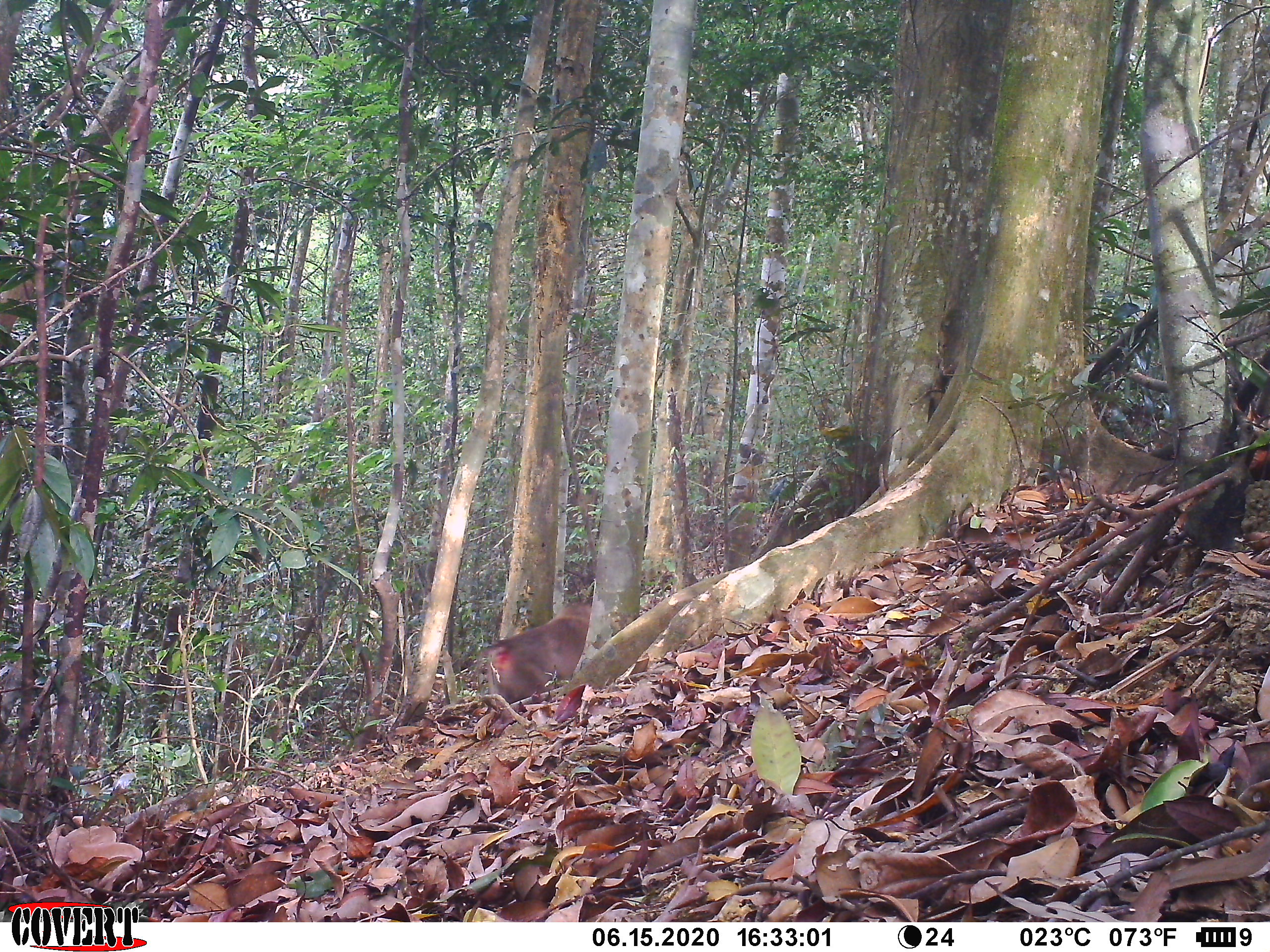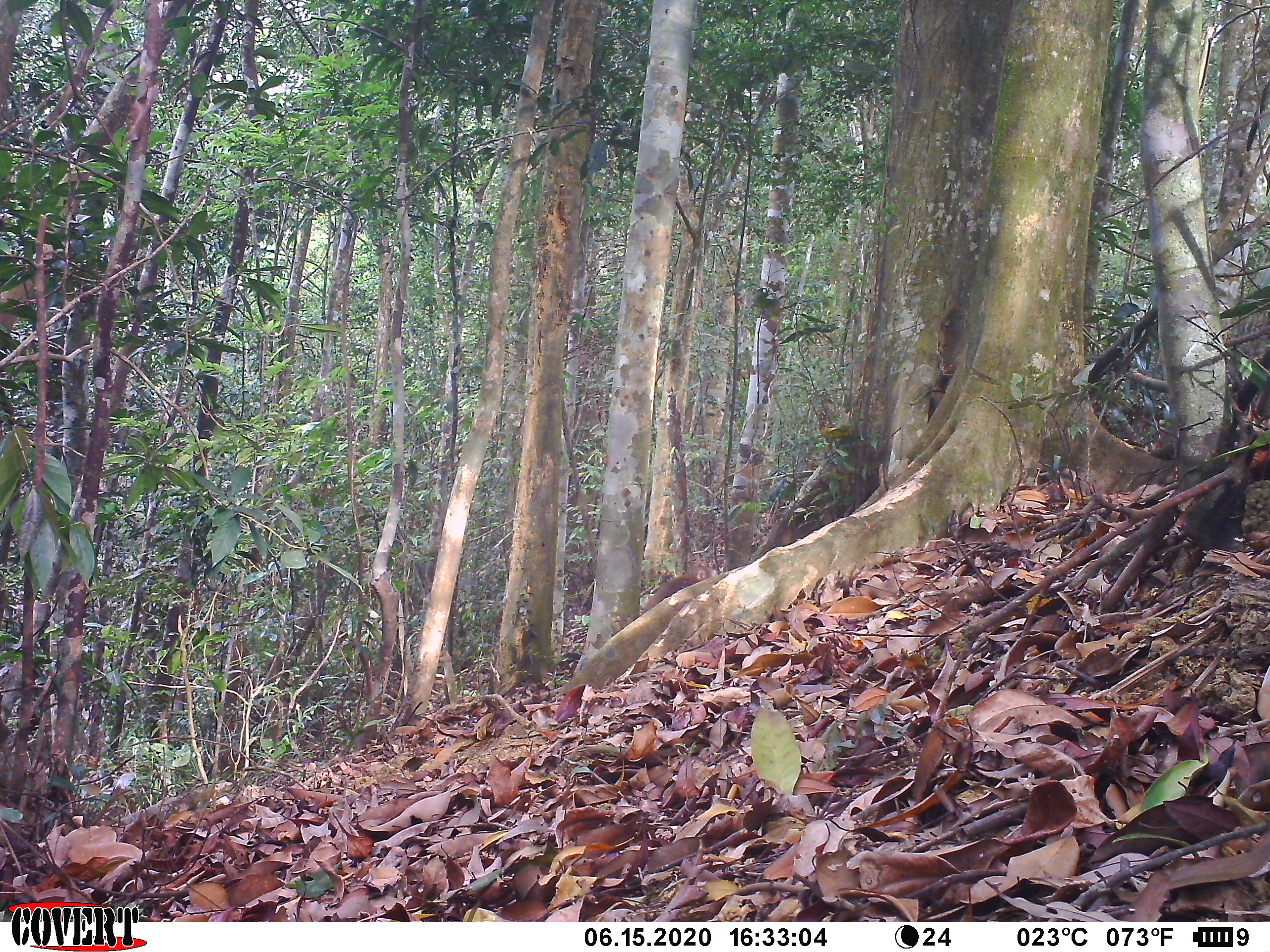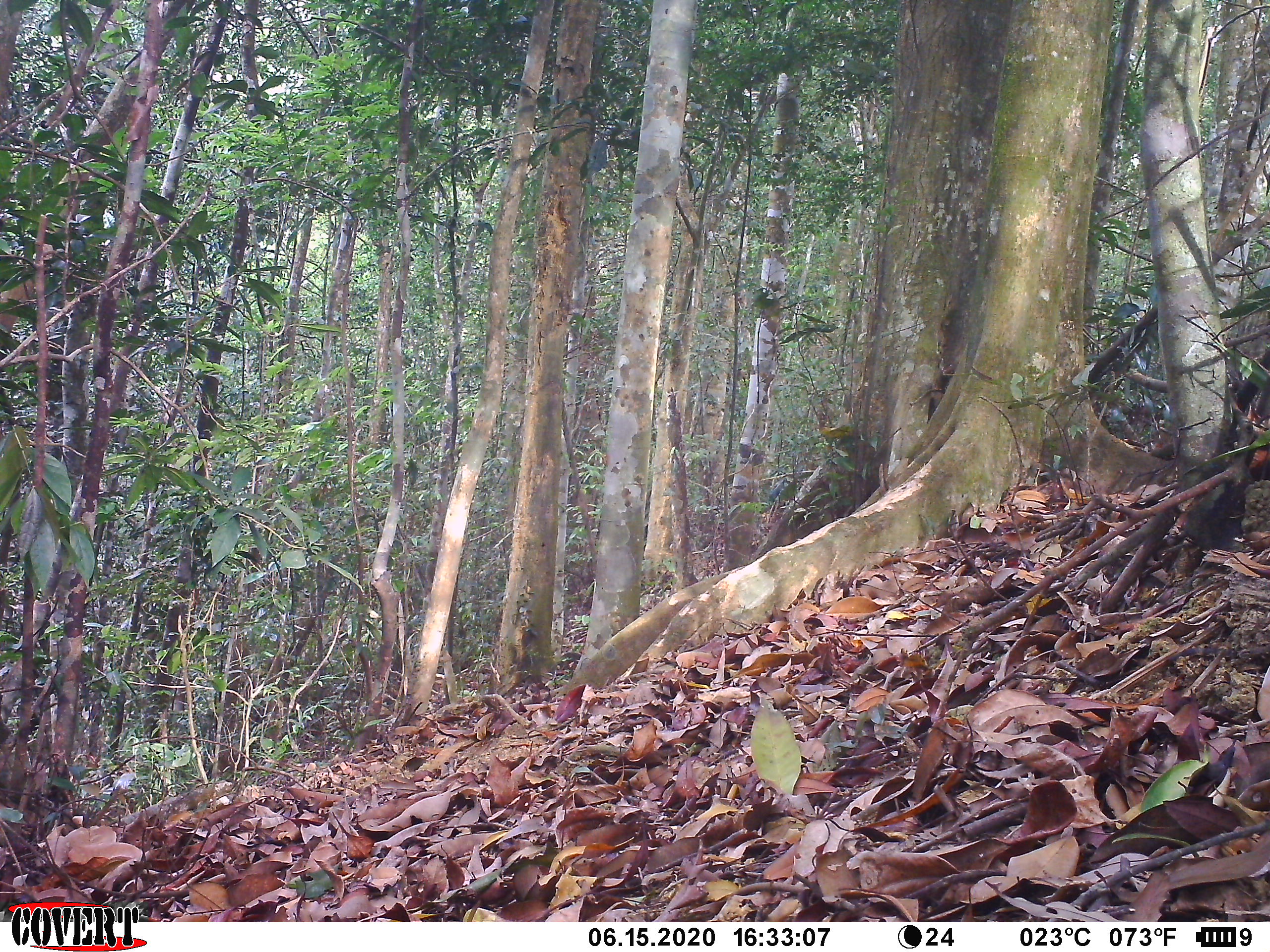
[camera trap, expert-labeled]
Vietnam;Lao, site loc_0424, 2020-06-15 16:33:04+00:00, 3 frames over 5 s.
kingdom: Animalia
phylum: Chordata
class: Mammalia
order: Primates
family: Cercopithecidae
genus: Macaca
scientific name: Macaca nemestrina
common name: pig-tailed macaque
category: pig tailed macaque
Pig tailed macaque (pig-tailed macaque) (Macaca nemestrina). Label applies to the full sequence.